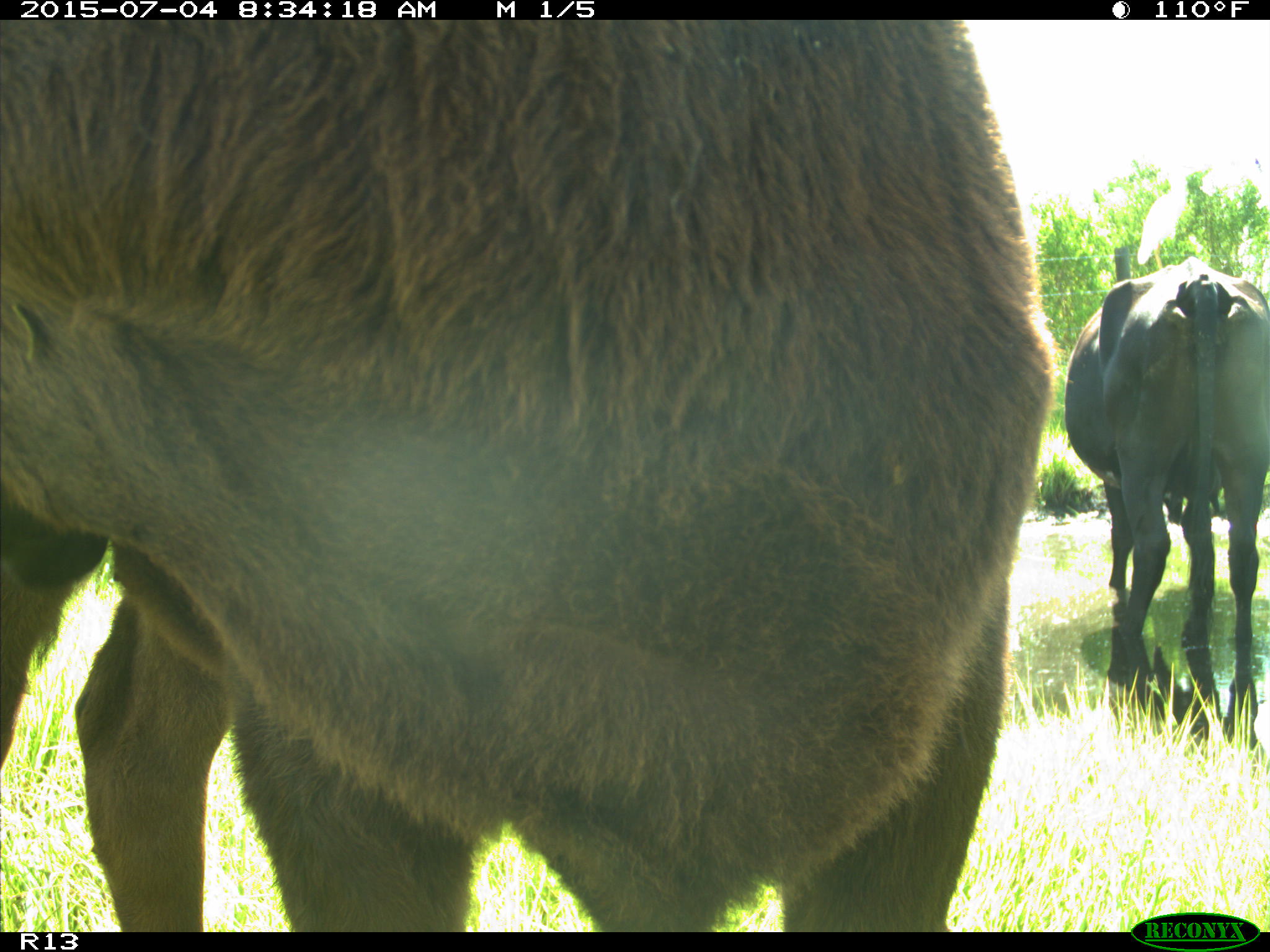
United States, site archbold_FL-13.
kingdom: Animalia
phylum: Chordata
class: Mammalia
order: Artiodactyla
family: Bovidae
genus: Bos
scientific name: Bos taurus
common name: domestic cow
Bos taurus (domestic cow).